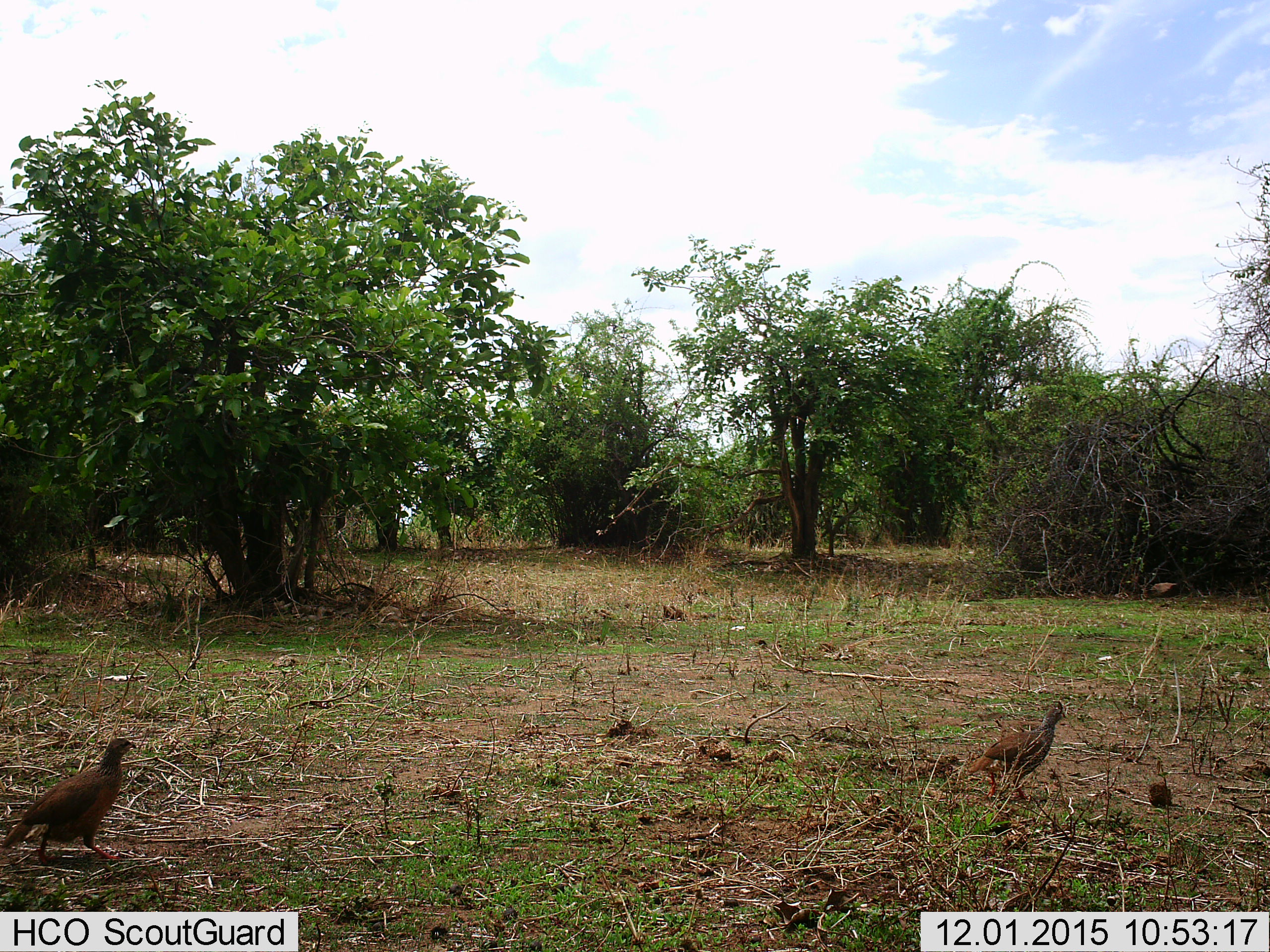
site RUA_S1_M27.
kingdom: Animalia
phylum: Chordata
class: Aves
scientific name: Aves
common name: bird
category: birdother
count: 2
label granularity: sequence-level